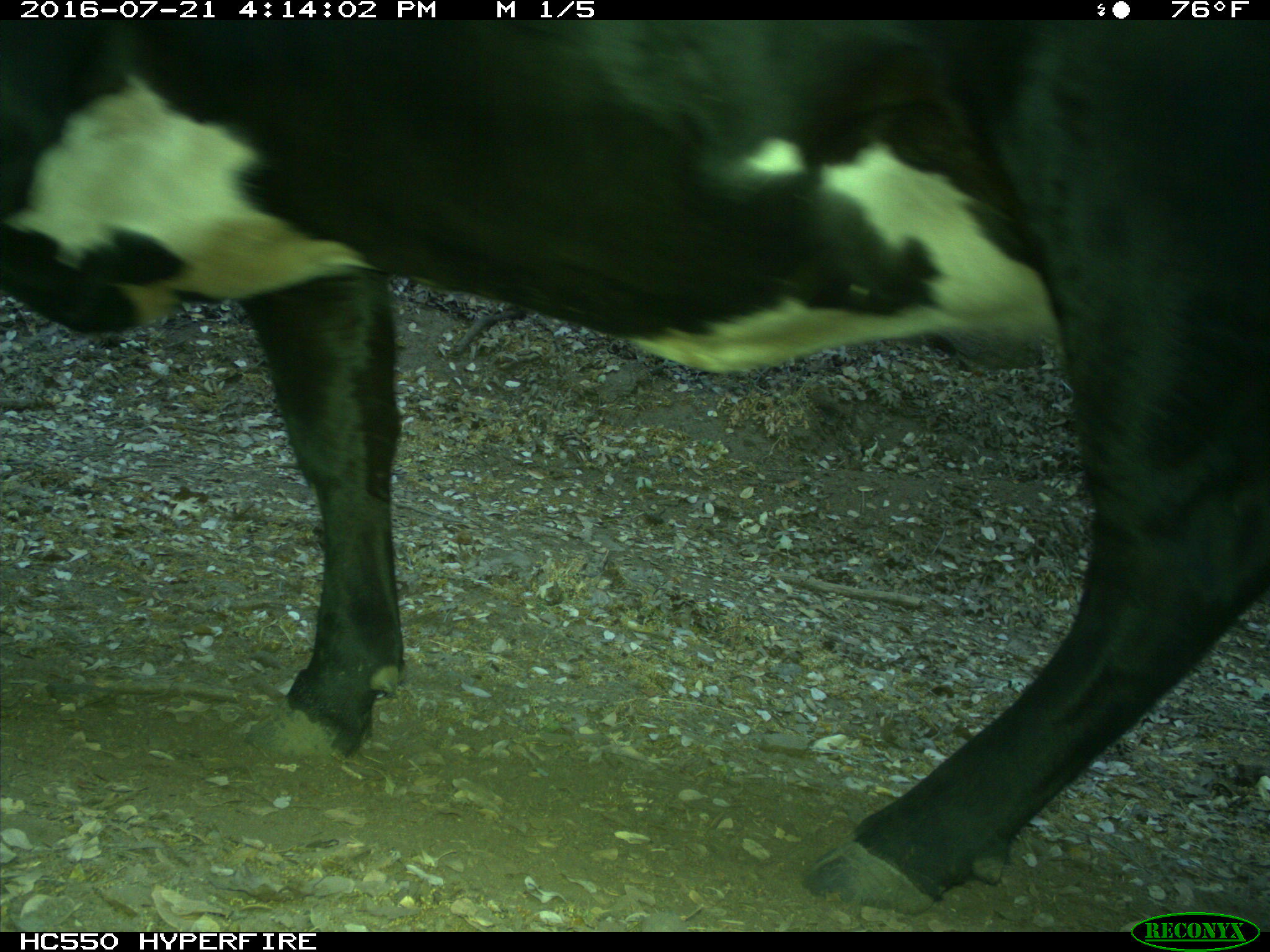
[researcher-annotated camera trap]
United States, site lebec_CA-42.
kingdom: Animalia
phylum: Chordata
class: Mammalia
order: Artiodactyla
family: Bovidae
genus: Bos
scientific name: Bos taurus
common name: domestic cow